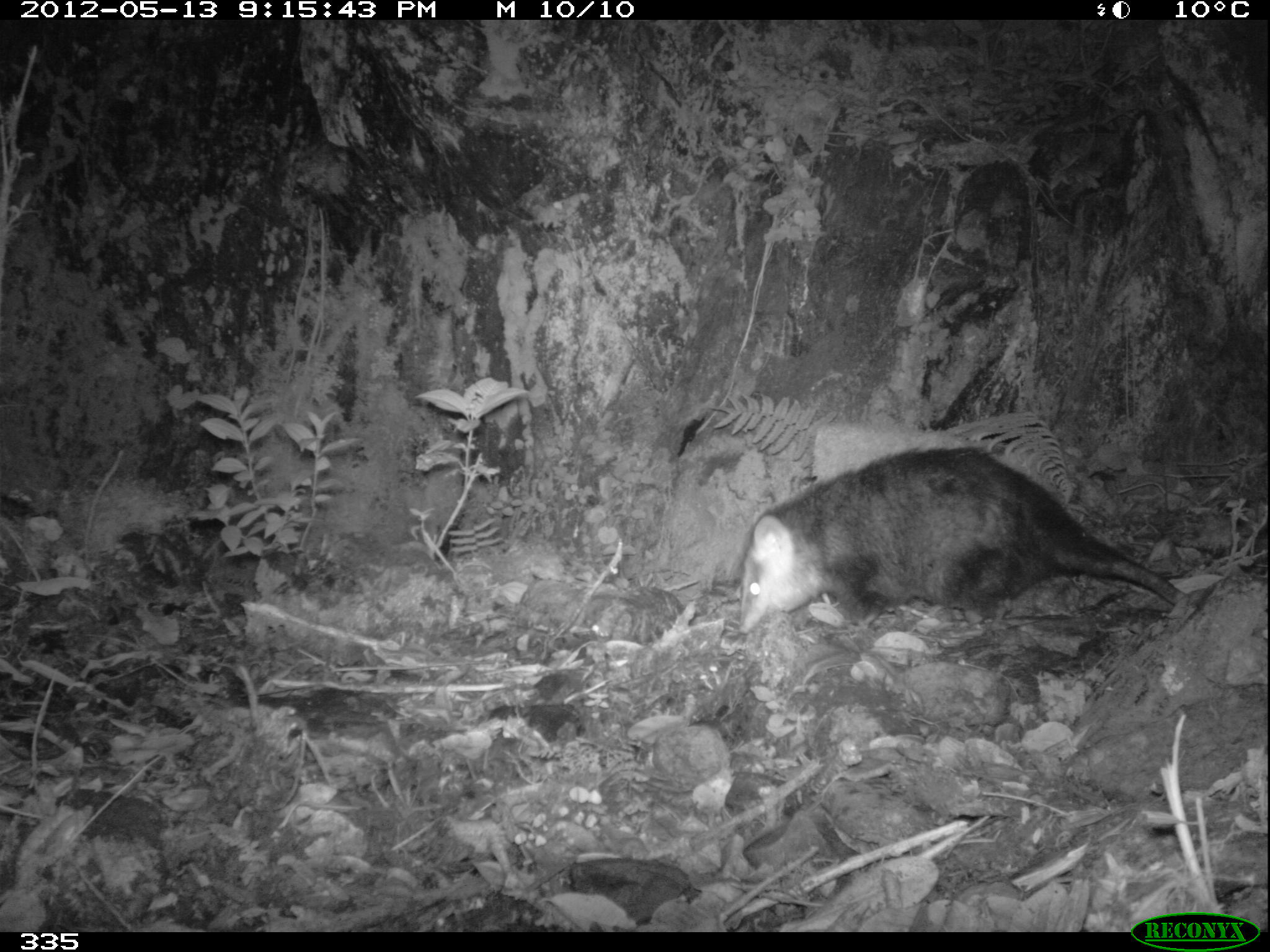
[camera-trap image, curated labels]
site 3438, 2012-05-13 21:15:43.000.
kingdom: Animalia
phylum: Chordata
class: Mammalia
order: Didelphimorphia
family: Didelphidae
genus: Didelphis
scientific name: Didelphis pernigra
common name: andean white-eared opossum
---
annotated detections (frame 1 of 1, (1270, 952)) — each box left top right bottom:
didelphis pernigra: 738 445 1187 634